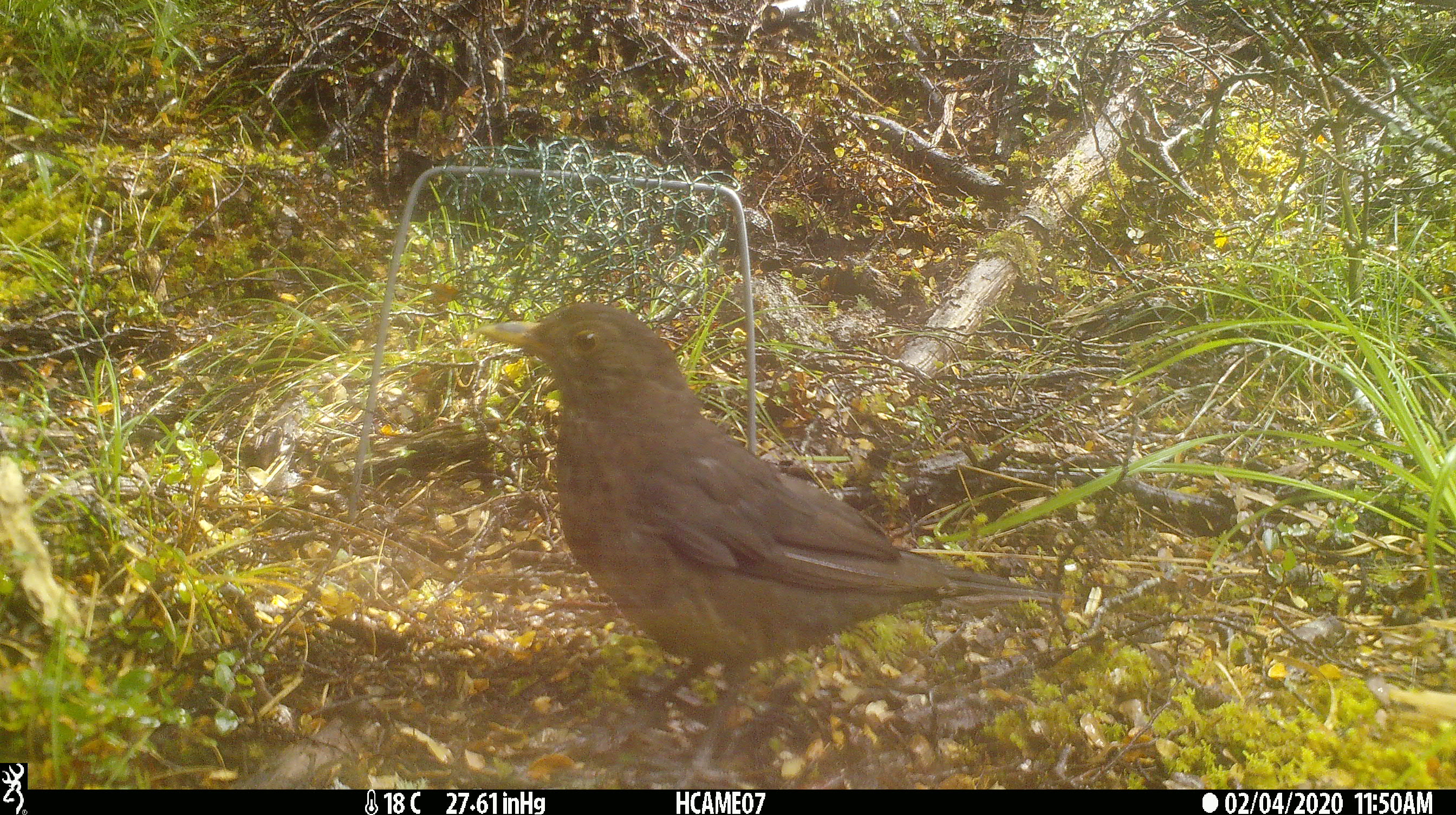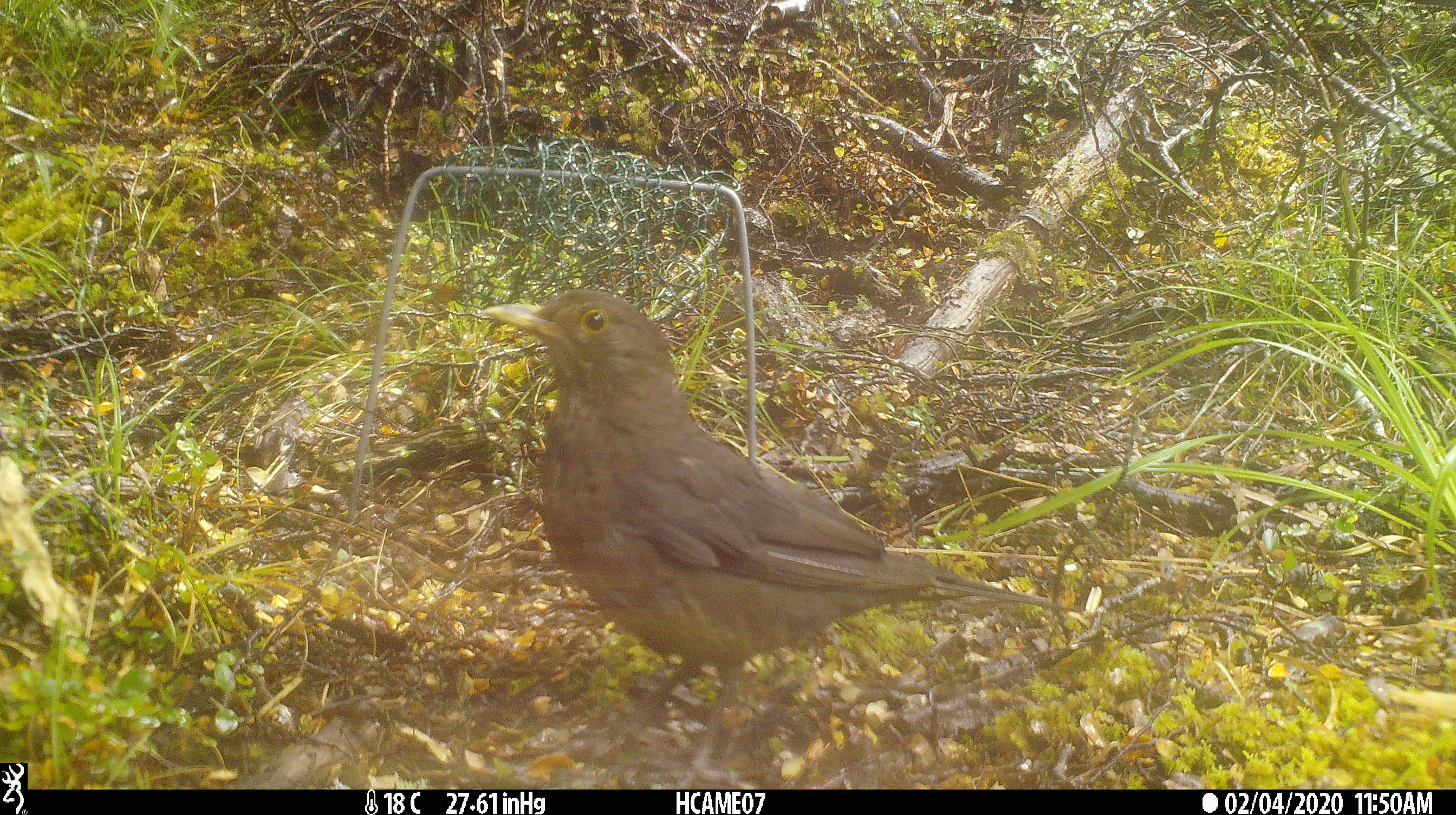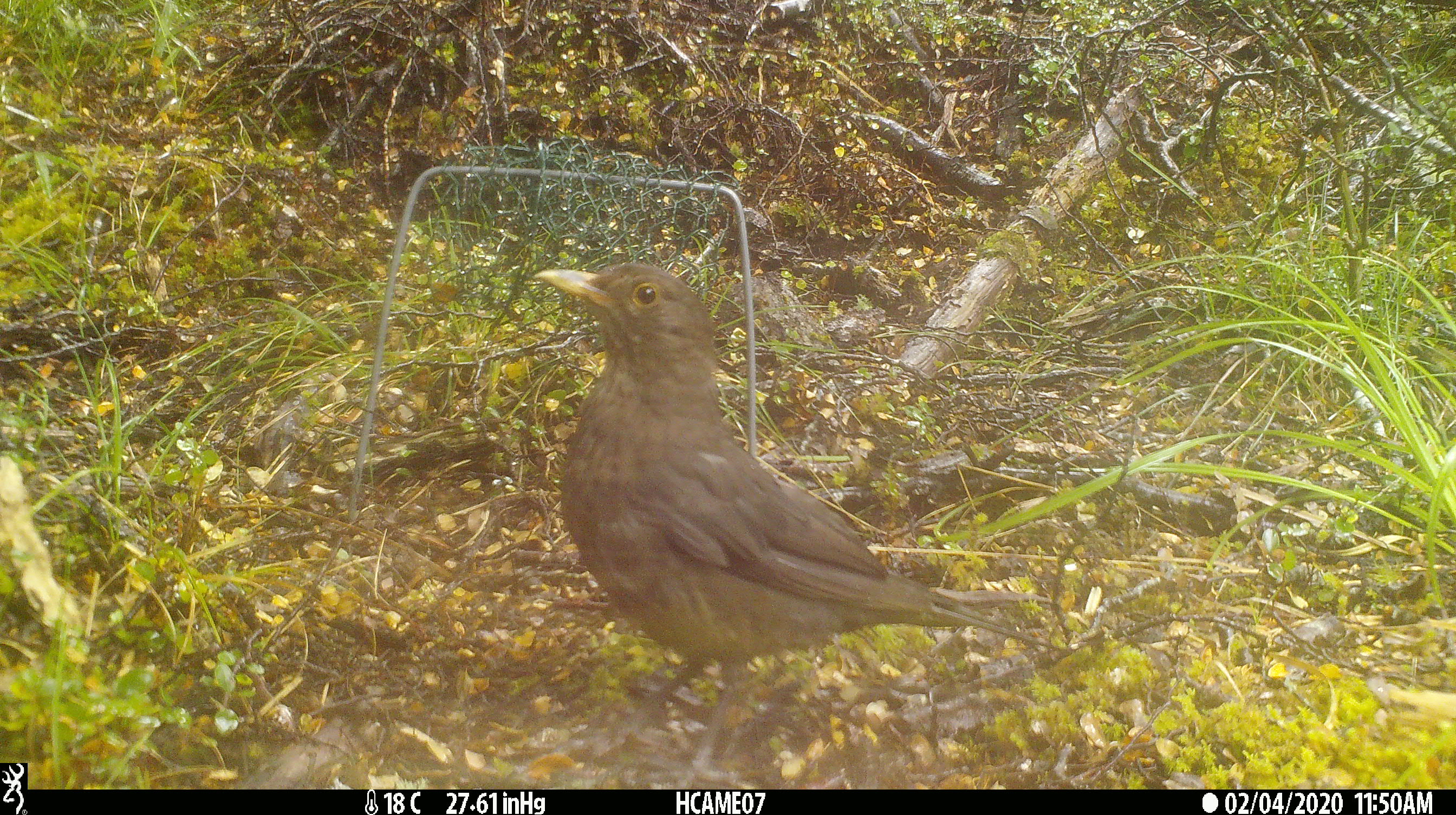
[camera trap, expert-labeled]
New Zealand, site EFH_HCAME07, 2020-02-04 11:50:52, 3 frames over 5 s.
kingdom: Animalia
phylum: Chordata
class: Aves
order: Passeriformes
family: Turdidae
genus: Turdus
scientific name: Turdus merula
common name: eurasian blackbird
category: blackbird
Blackbird (eurasian blackbird) (Turdus merula).